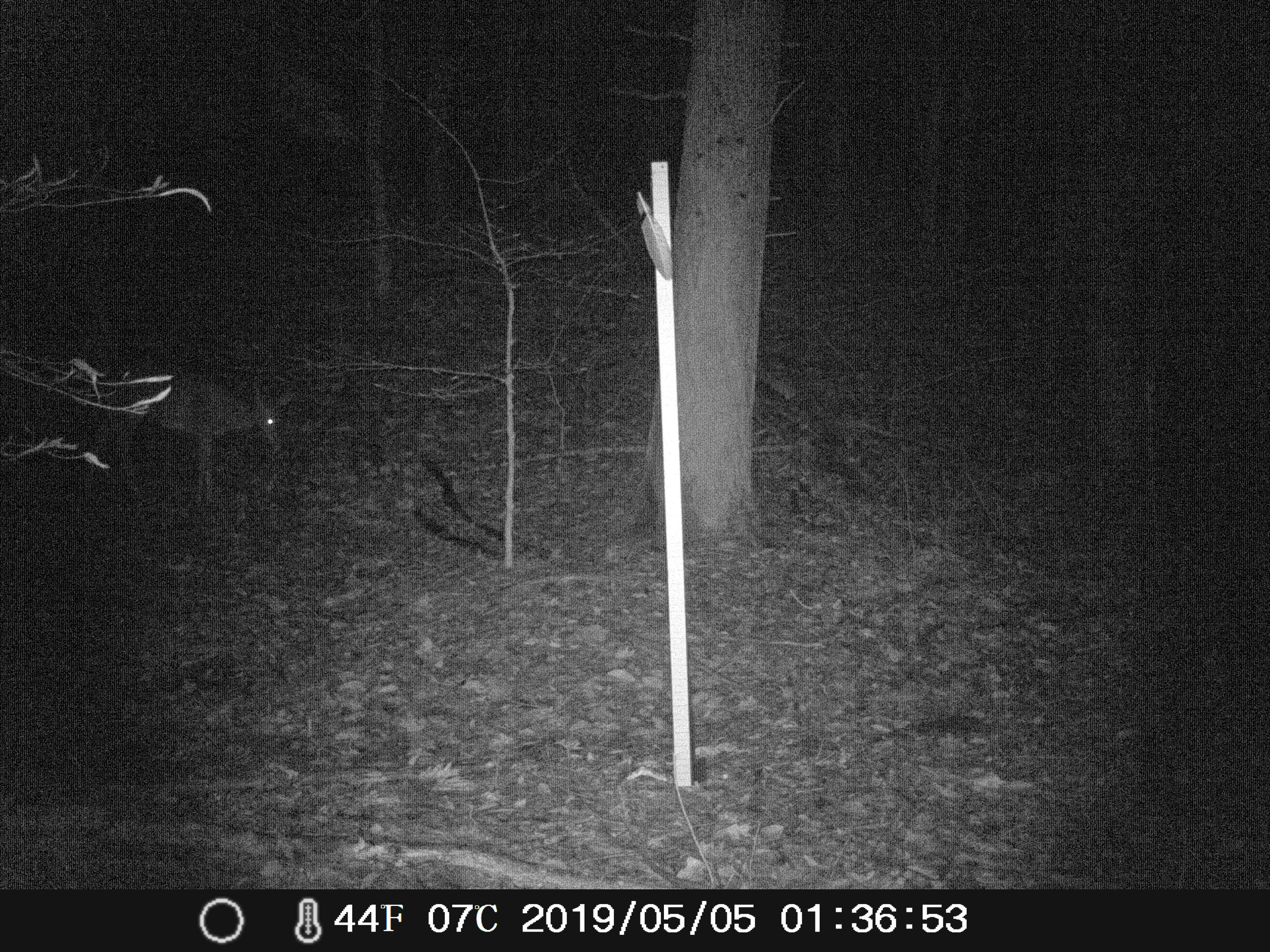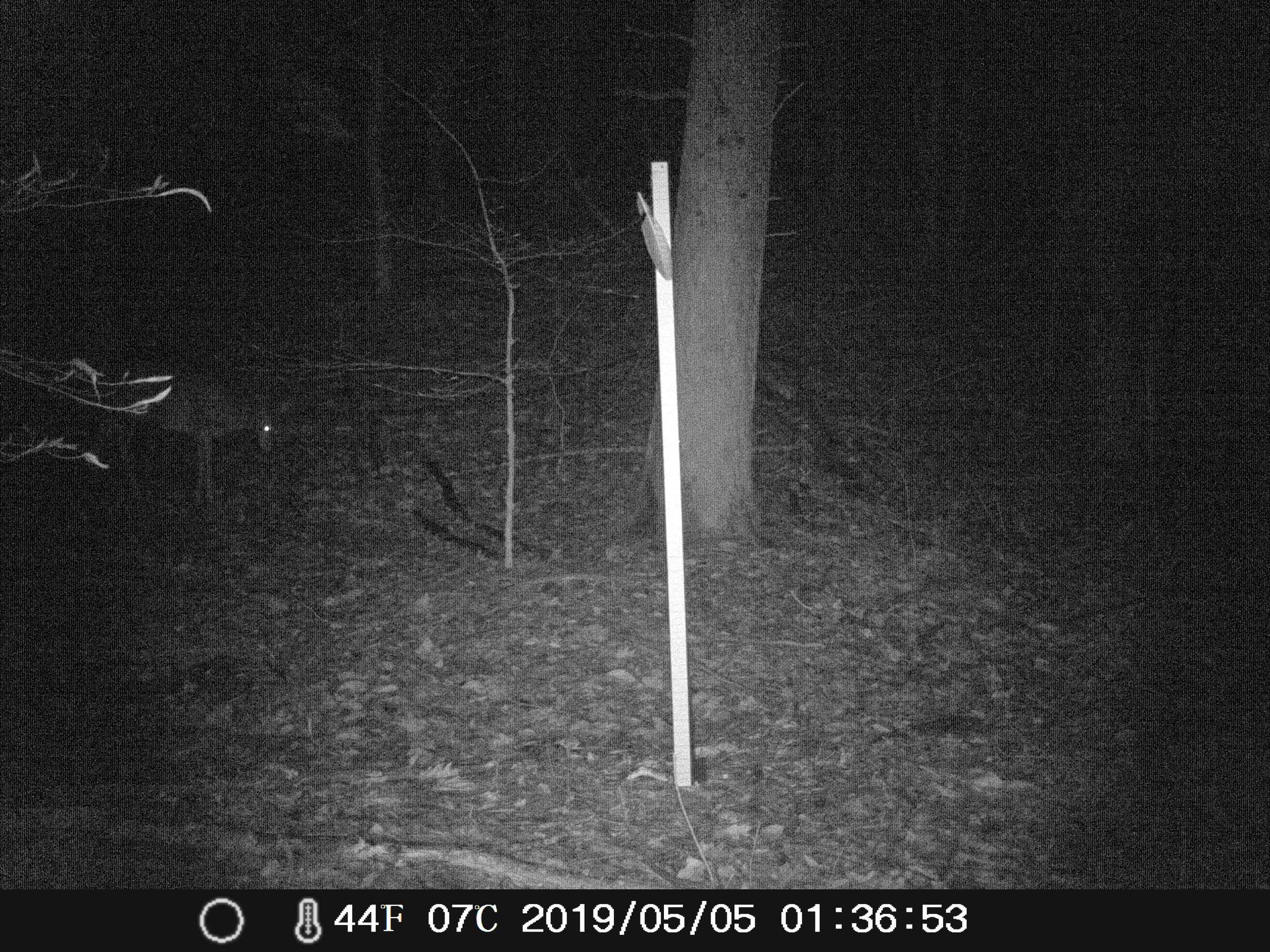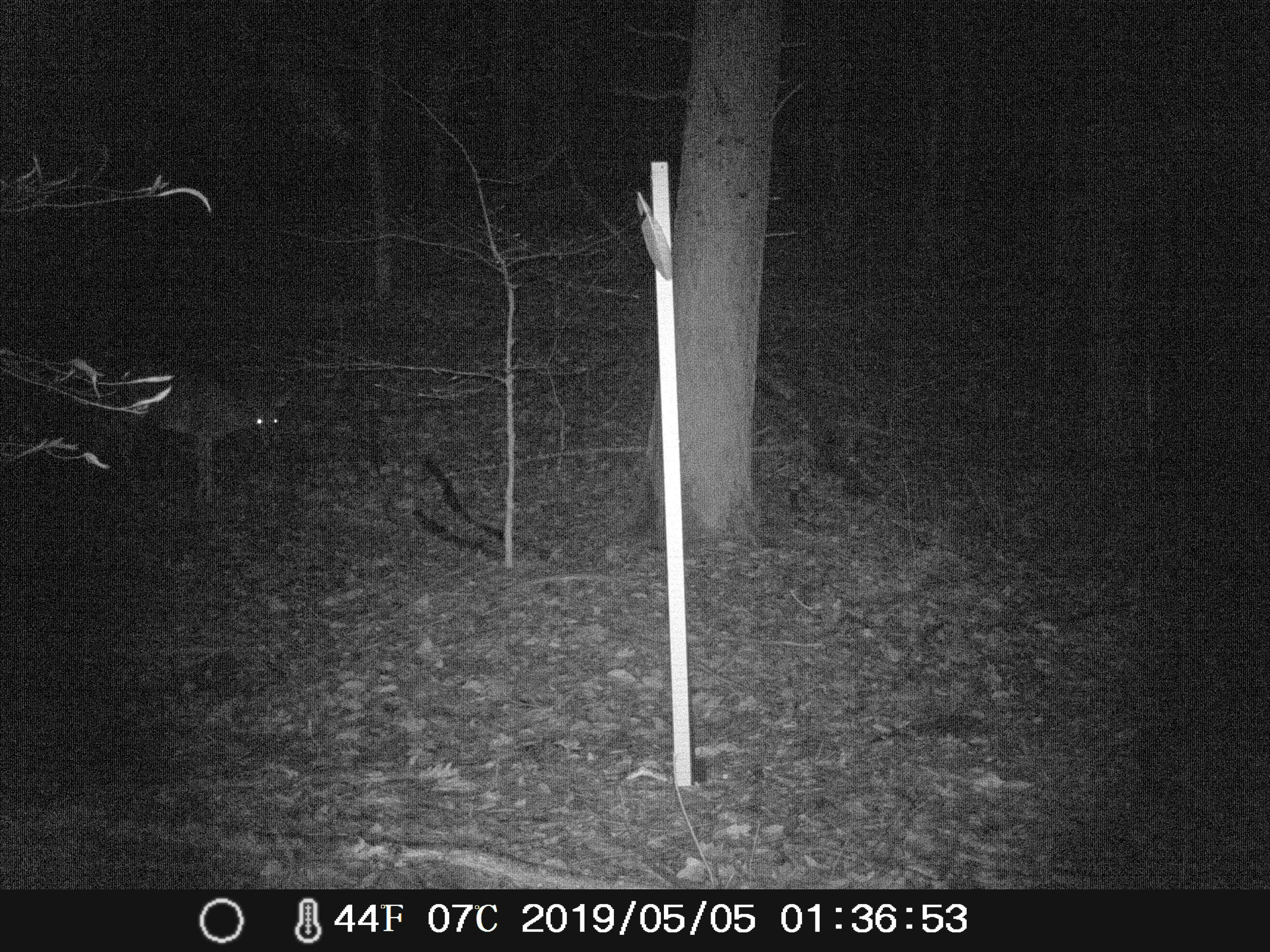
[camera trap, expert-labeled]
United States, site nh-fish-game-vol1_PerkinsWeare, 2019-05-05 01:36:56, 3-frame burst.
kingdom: Animalia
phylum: Chordata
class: Mammalia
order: Artiodactyla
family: Cervidae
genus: Odocoileus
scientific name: Odocoileus virginianus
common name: white-tailed deer